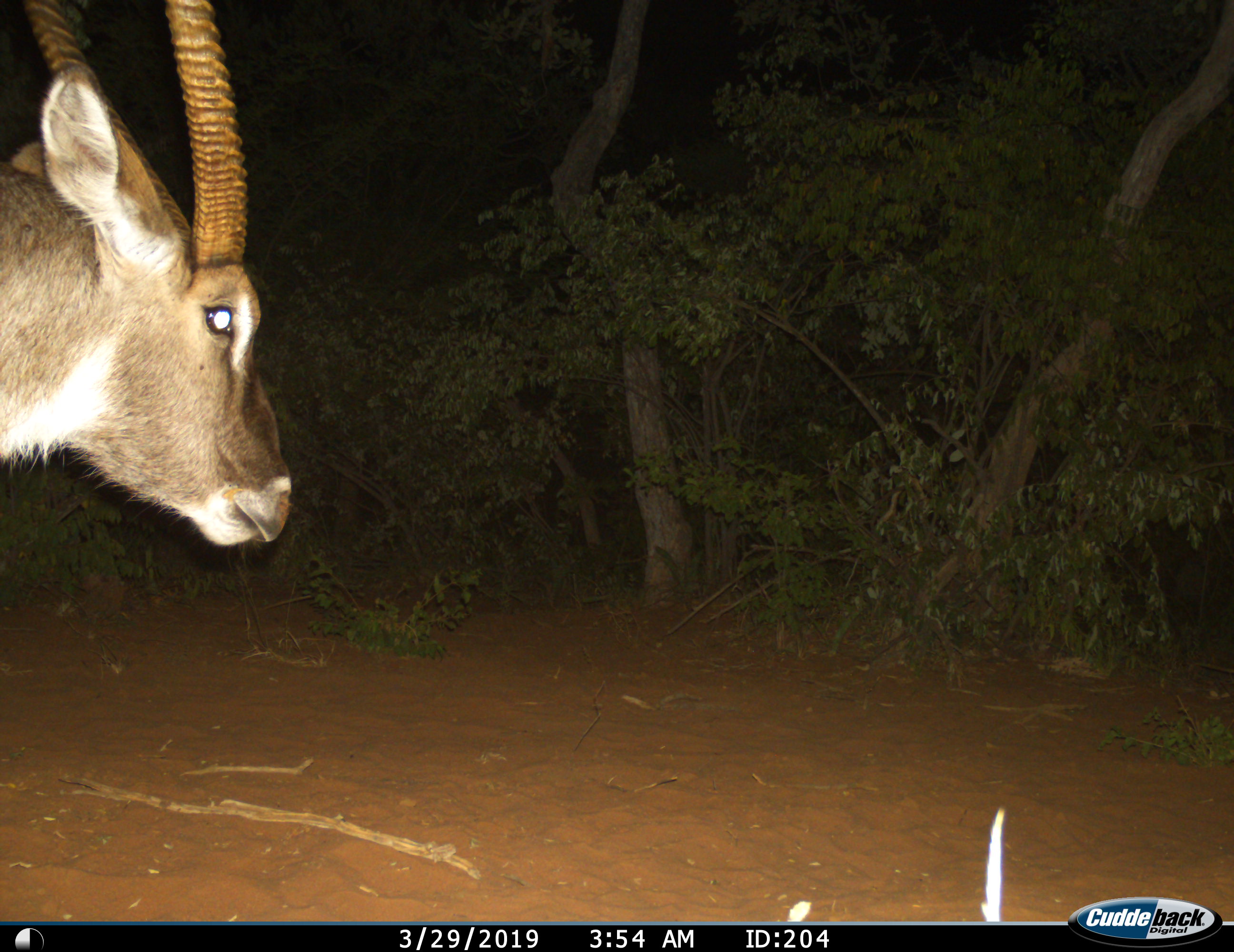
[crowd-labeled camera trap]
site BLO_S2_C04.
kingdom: Animalia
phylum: Chordata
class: Mammalia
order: Artiodactyla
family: Bovidae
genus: Kobus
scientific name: Kobus ellipsiprymnus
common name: waterbuck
Waterbuck (Kobus ellipsiprymnus), count 1. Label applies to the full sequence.